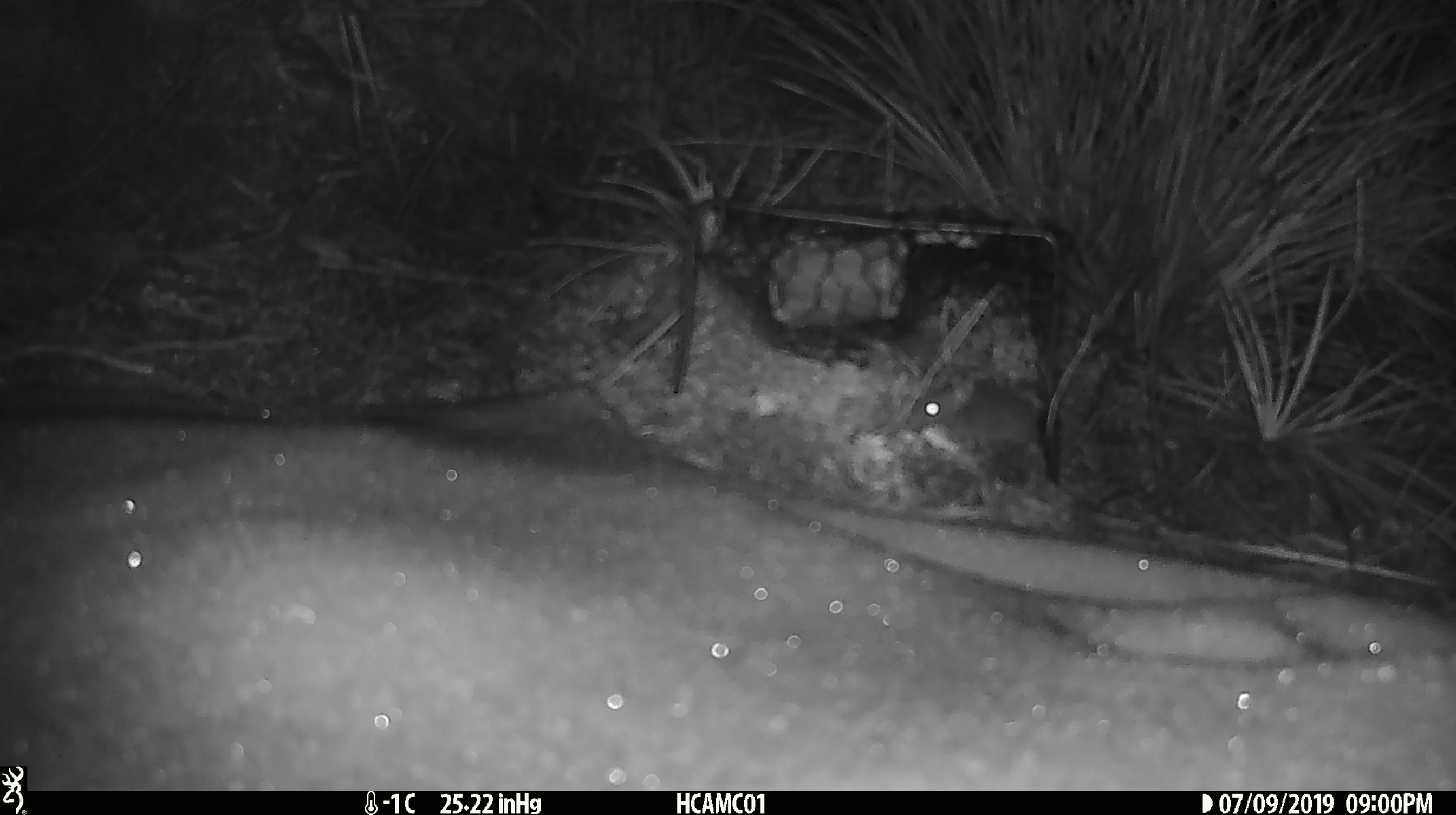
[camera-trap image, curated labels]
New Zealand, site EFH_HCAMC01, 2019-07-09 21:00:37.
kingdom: Animalia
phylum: Chordata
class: Mammalia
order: Rodentia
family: Muridae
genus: Mus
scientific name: Mus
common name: mouse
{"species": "mouse (Mus)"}